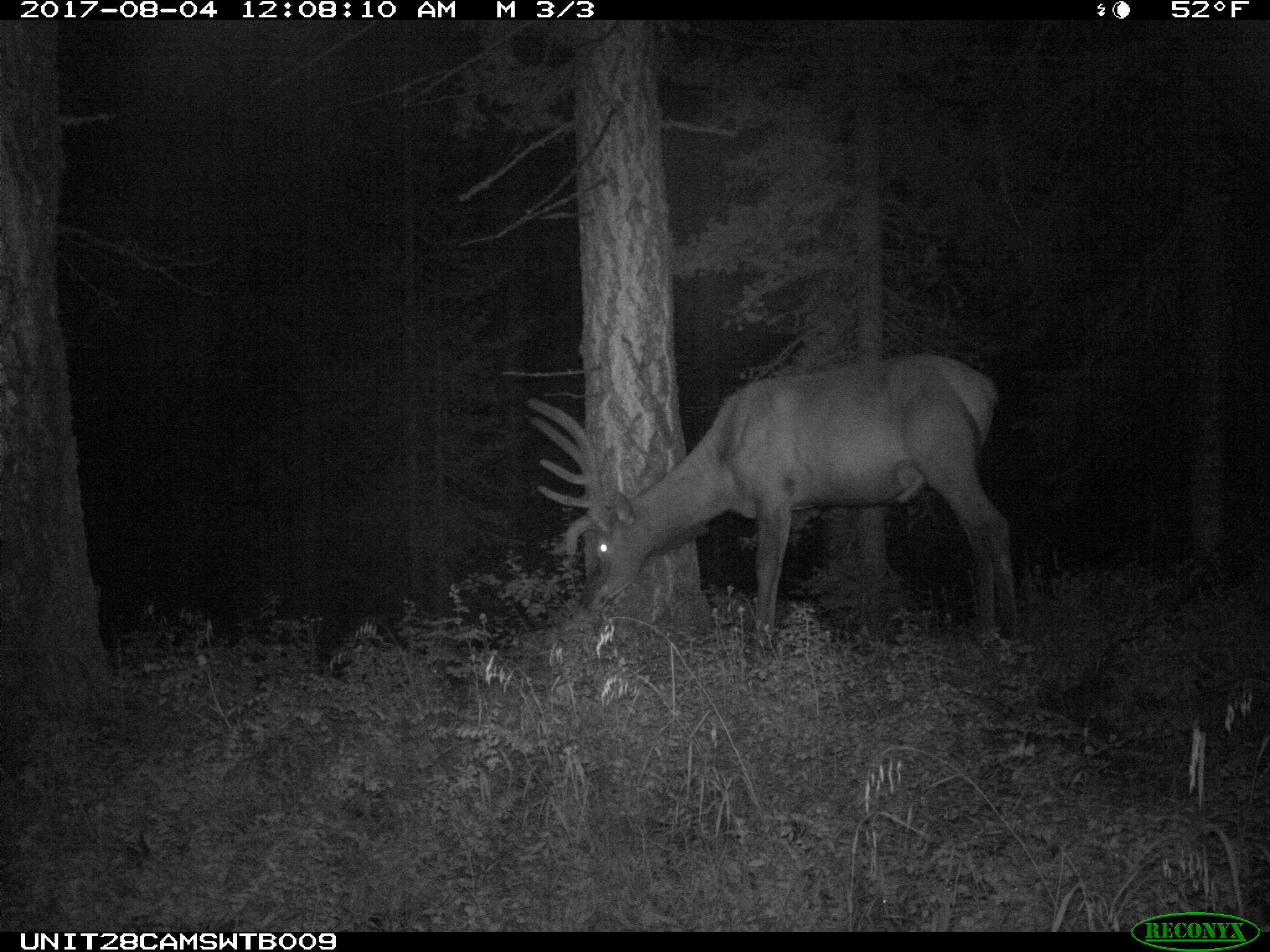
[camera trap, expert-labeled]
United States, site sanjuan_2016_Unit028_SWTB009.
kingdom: Animalia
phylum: Chordata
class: Mammalia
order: Artiodactyla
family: Cervidae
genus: Cervus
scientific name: Cervus elaphus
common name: red deer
Cervus elaphus (red deer).